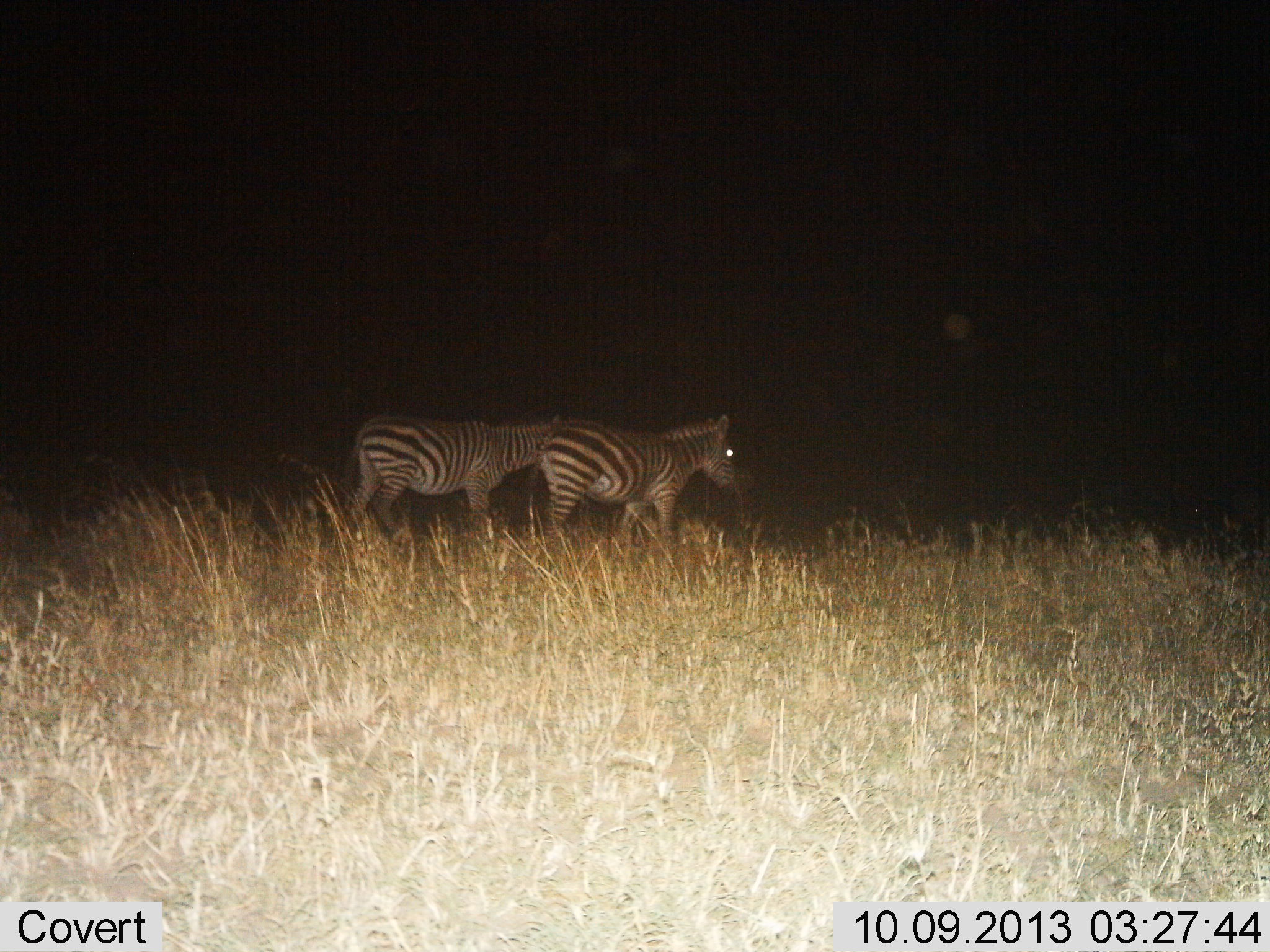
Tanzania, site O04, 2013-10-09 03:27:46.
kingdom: Animalia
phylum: Chordata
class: Mammalia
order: Perissodactyla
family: Equidae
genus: Equus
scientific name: Equus quagga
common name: plains zebra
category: zebra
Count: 2.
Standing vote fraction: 90%.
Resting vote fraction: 0%.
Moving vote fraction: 10%.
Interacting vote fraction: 0%.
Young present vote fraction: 0%.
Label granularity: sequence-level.